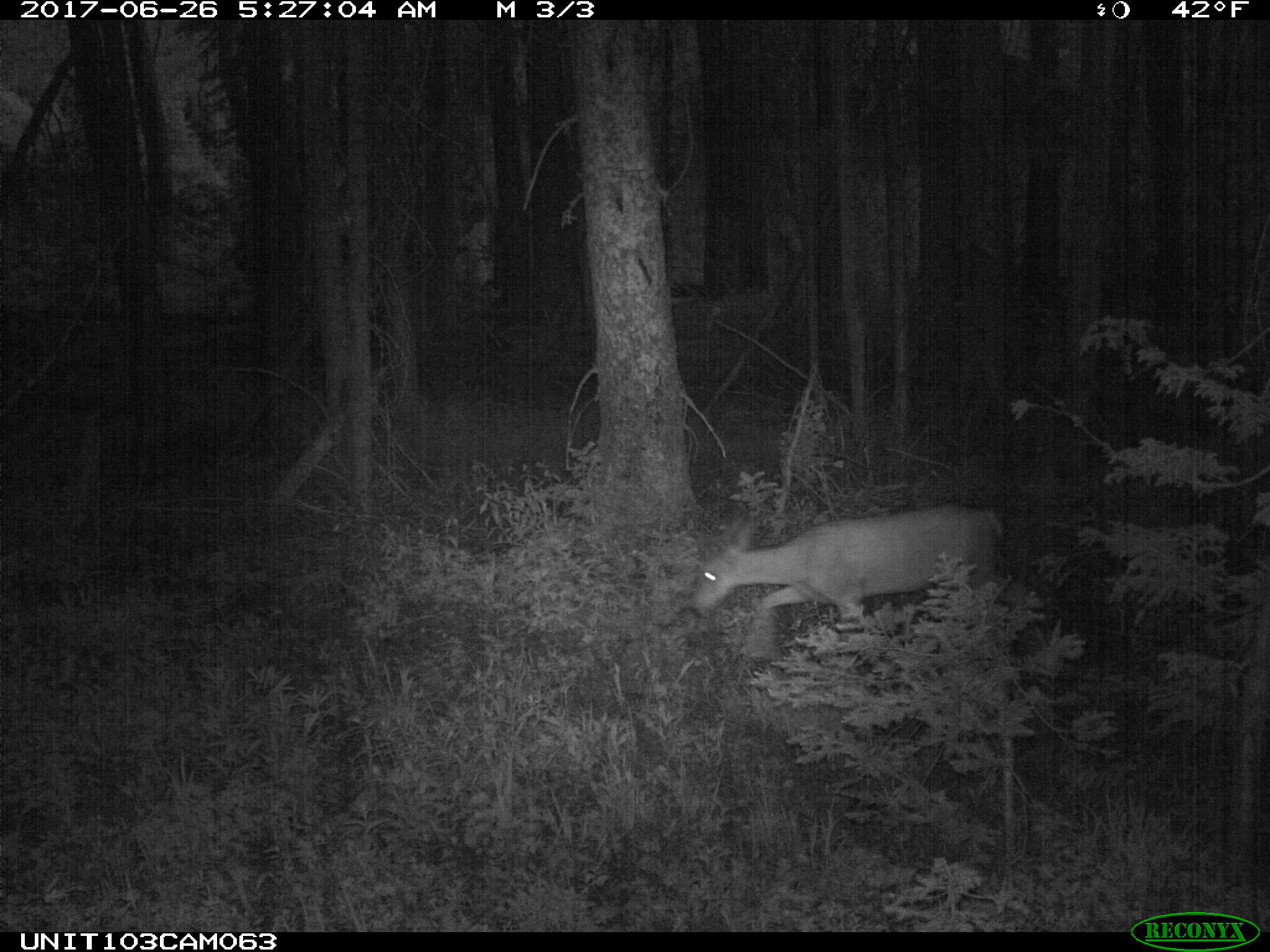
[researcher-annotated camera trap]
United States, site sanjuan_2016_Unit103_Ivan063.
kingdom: Animalia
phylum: Chordata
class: Mammalia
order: Artiodactyla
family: Cervidae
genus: Odocoileus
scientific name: Odocoileus hemionus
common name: mule deer